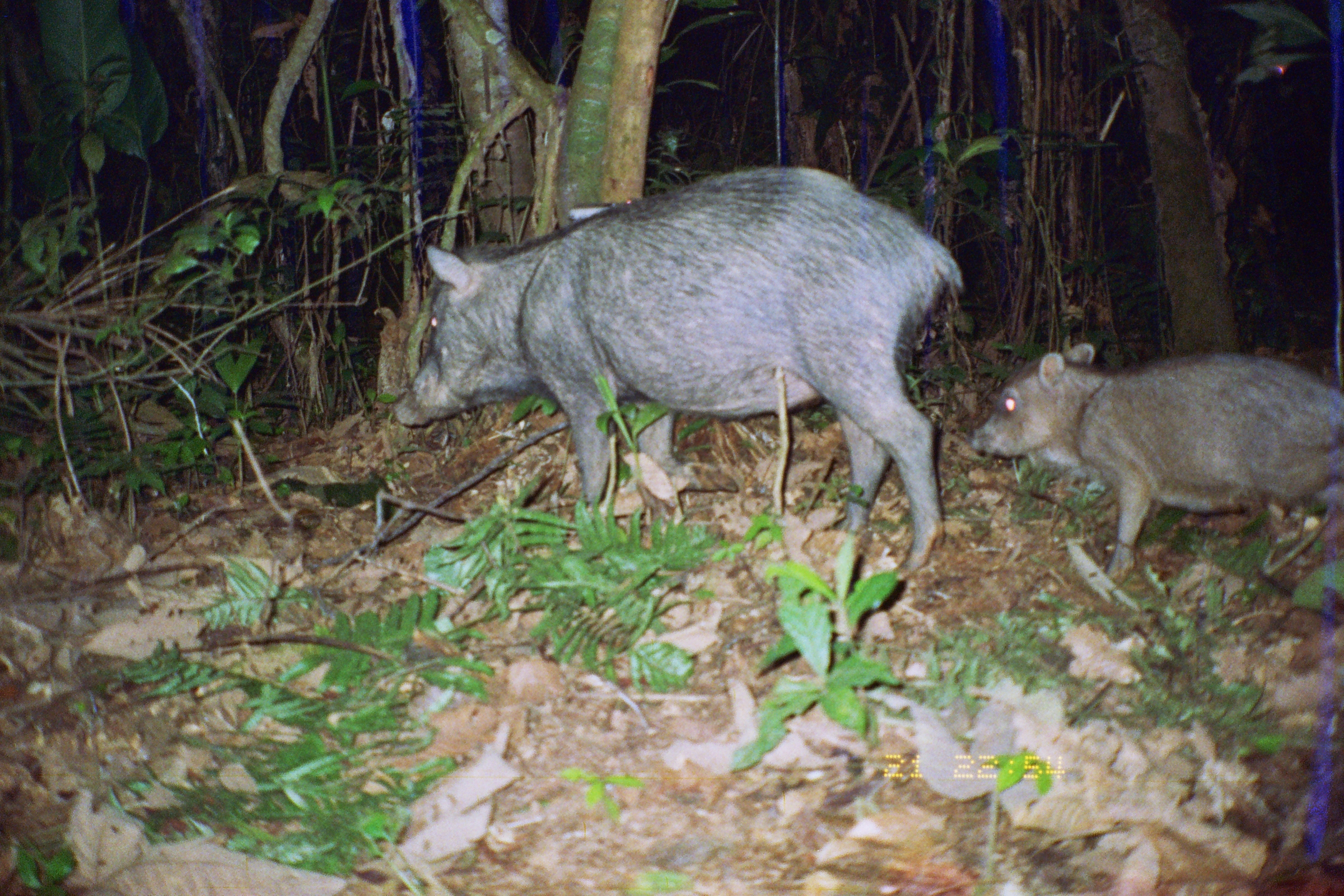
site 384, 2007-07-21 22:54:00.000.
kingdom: Animalia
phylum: Chordata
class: Mammalia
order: Artiodactyla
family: Tayassuidae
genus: Tayassu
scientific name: Tayassu pecari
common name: white-lipped peccary